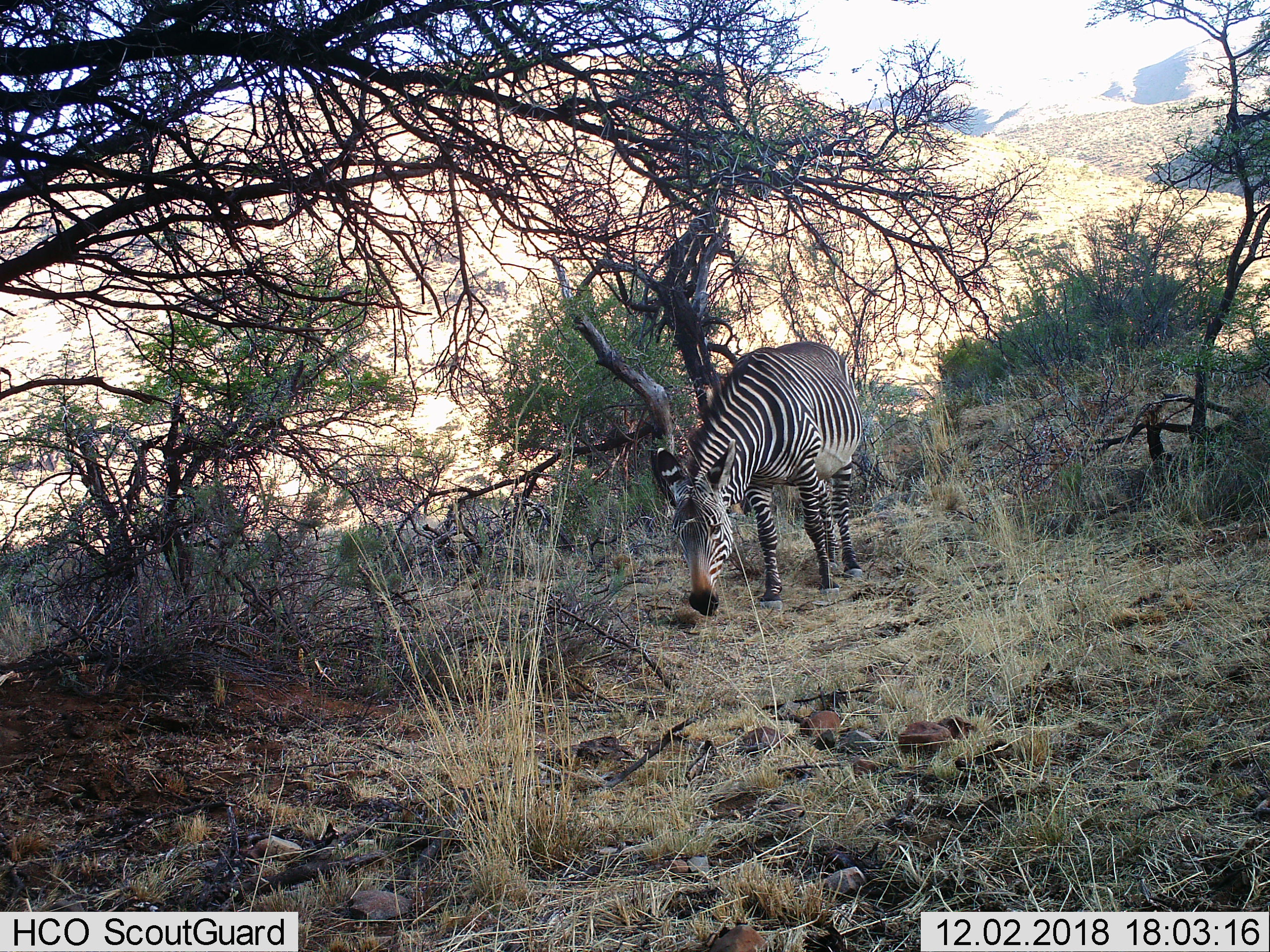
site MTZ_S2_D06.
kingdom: Animalia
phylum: Chordata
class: Mammalia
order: Perissodactyla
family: Equidae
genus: Equus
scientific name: Equus zebra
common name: mountain zebra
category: zebramountain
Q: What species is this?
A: Zebramountain (mountain zebra) (Equus zebra).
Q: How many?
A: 1.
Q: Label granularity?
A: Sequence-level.